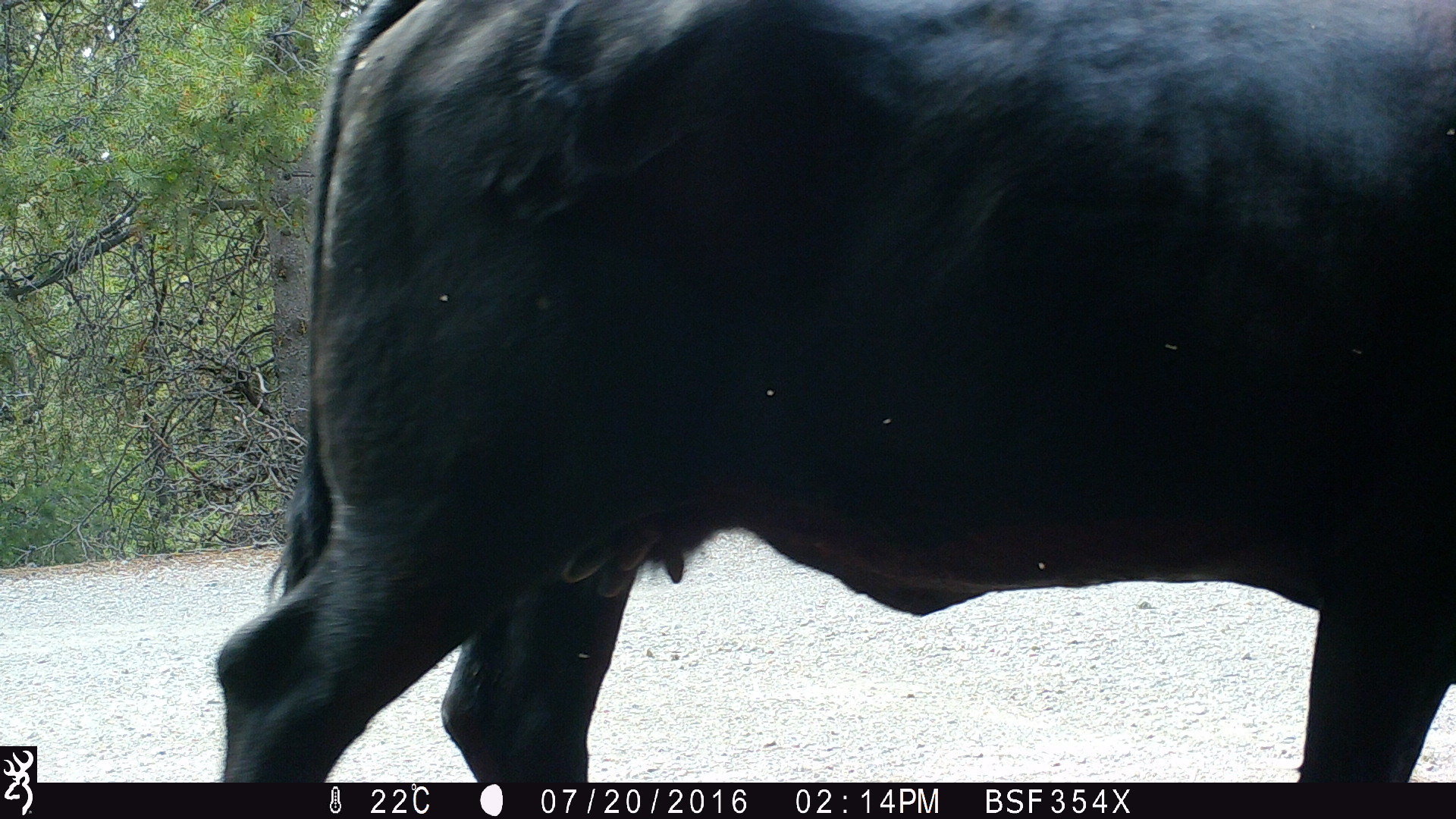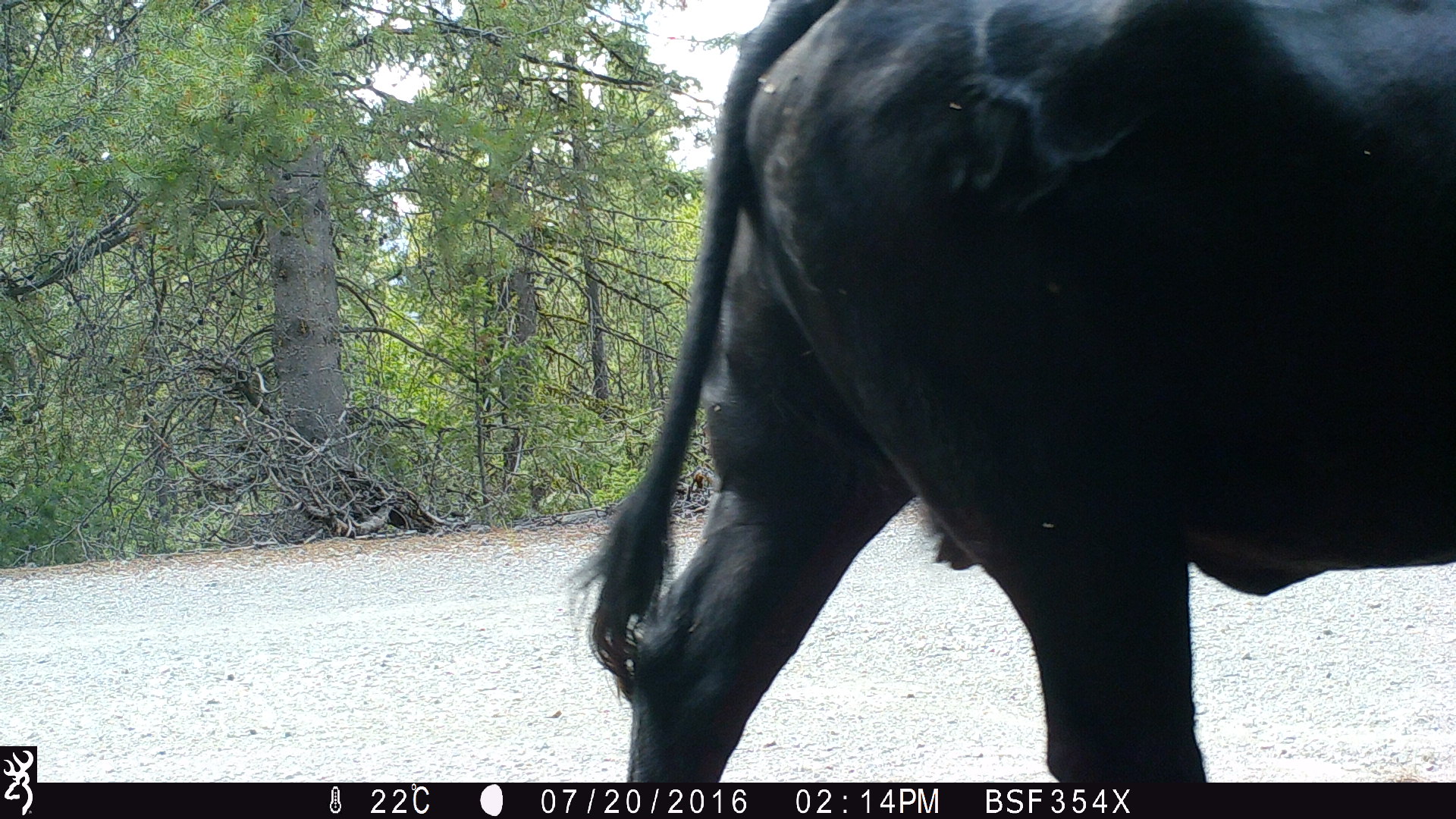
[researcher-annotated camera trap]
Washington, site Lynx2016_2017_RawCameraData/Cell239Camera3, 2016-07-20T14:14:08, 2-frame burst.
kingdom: Animalia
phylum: Chordata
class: Mammalia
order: Artiodactyla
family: Bovidae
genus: Bos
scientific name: Bos taurus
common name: domestic cattle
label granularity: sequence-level